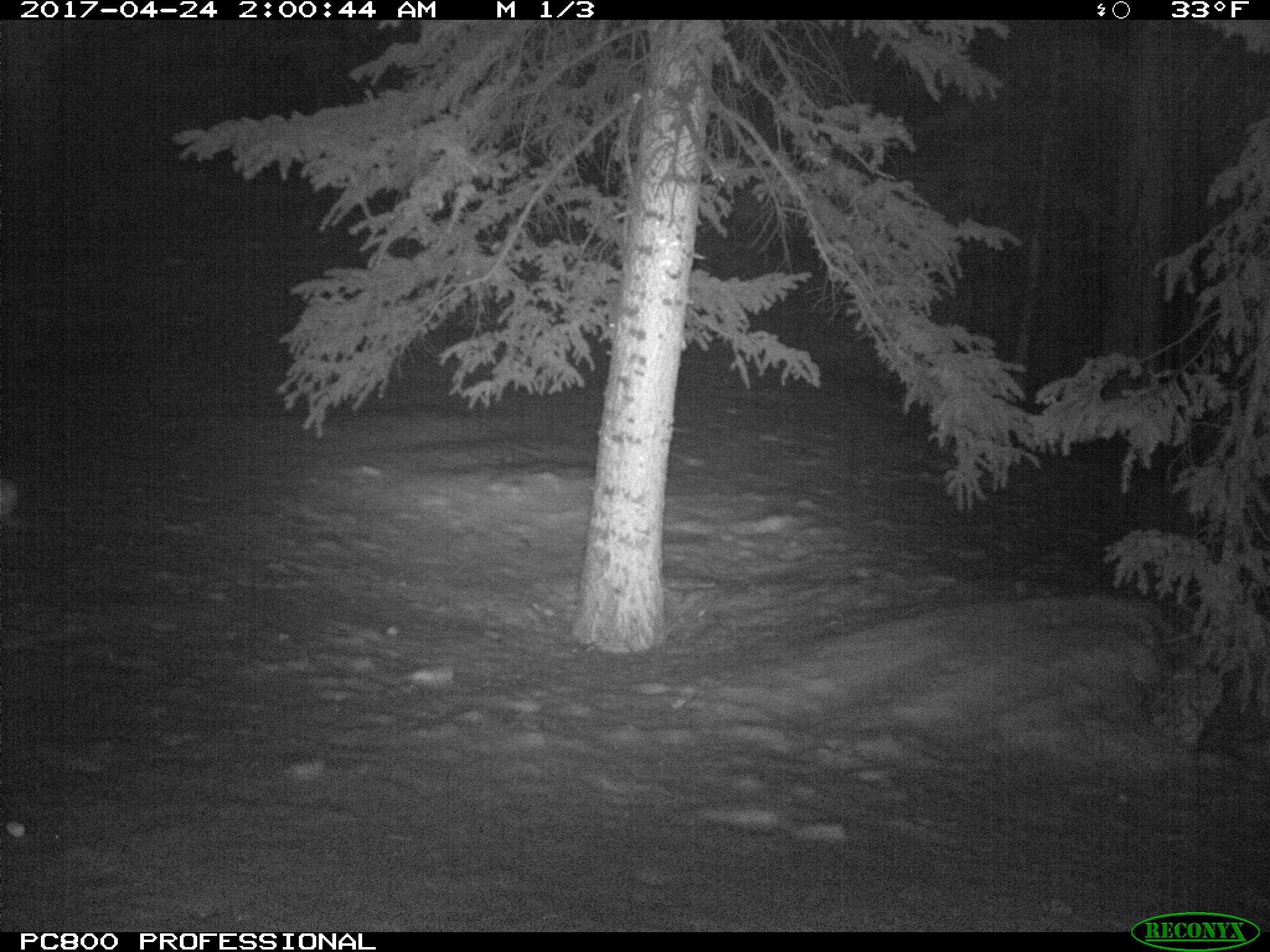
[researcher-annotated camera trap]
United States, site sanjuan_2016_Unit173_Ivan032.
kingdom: Animalia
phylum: Chordata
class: Mammalia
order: Lagomorpha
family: Leporidae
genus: Lepus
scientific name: Lepus americanus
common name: snowshoe hare